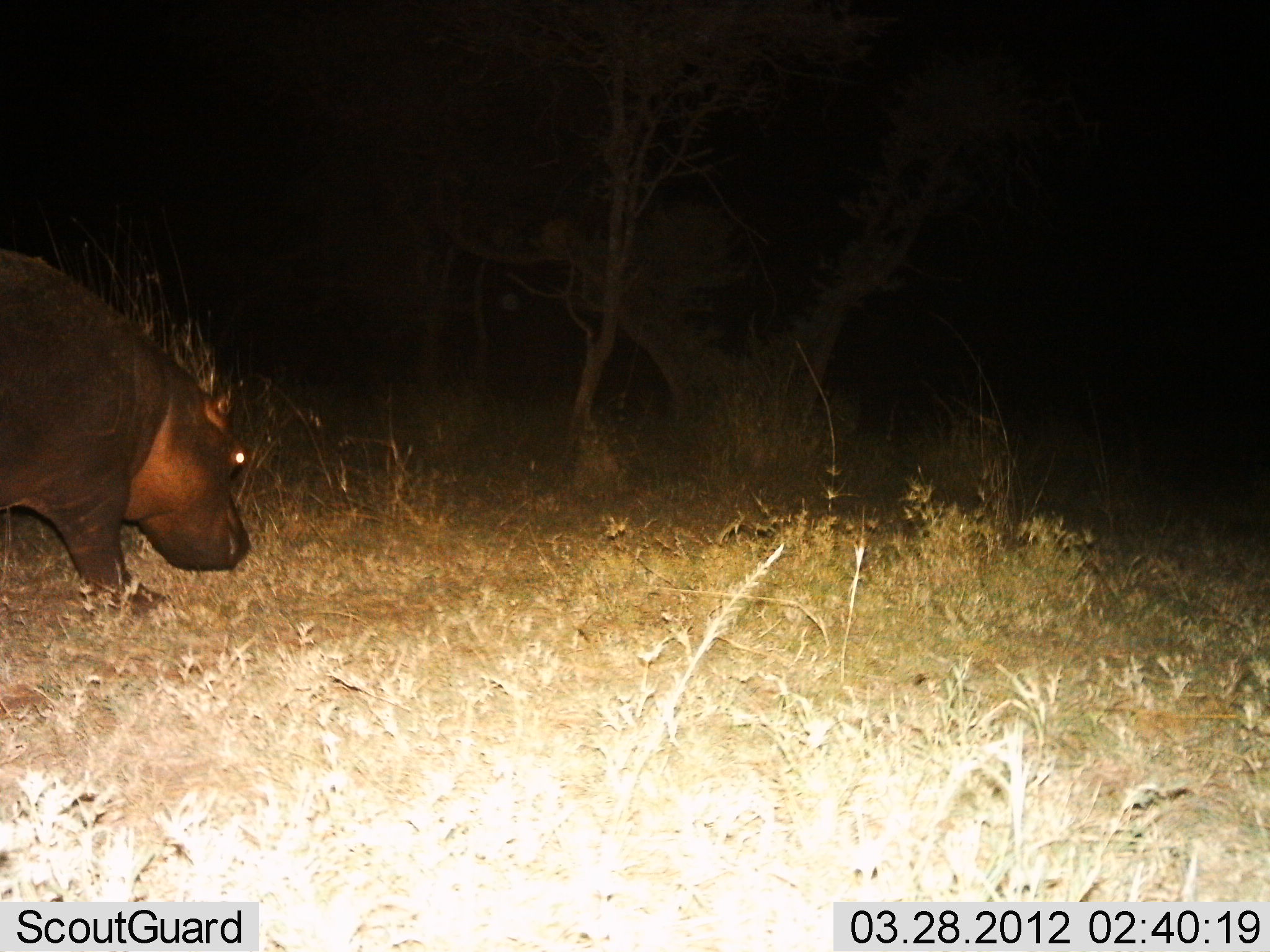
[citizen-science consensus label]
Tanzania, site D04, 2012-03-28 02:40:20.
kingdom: Animalia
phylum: Chordata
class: Mammalia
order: Artiodactyla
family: Hippopotamidae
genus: Hippopotamus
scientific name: Hippopotamus amphibius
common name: hippopotamus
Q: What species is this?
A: Hippopotamus (Hippopotamus amphibius).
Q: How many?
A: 1.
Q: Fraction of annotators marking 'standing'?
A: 36%.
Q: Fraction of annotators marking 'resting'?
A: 0%.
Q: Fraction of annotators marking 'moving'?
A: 57%.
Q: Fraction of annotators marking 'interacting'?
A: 0%.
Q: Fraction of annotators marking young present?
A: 0%.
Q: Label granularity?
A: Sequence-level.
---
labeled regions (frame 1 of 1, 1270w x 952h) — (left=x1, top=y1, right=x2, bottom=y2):
animal: (left=0, top=248, right=251, bottom=614)